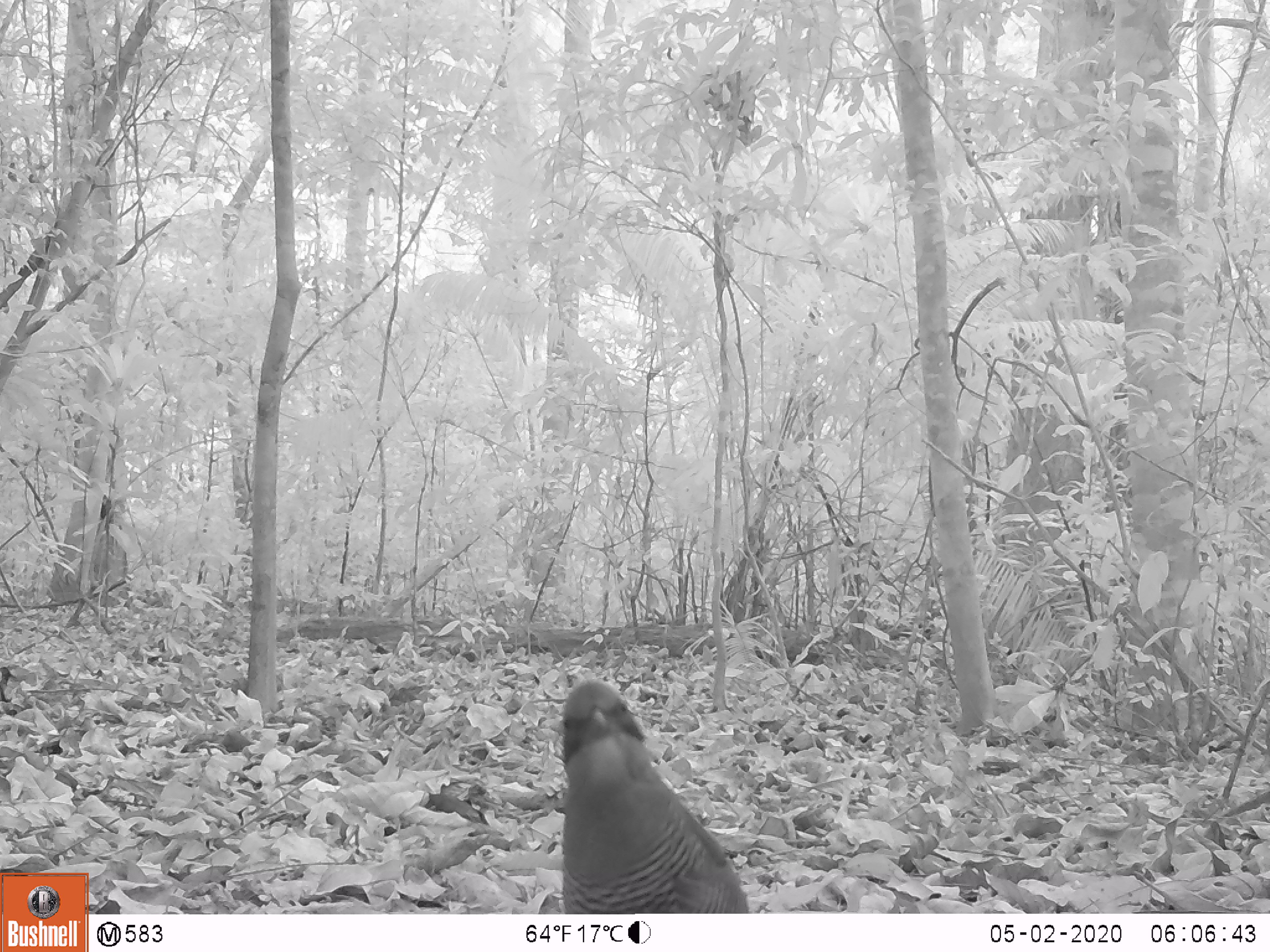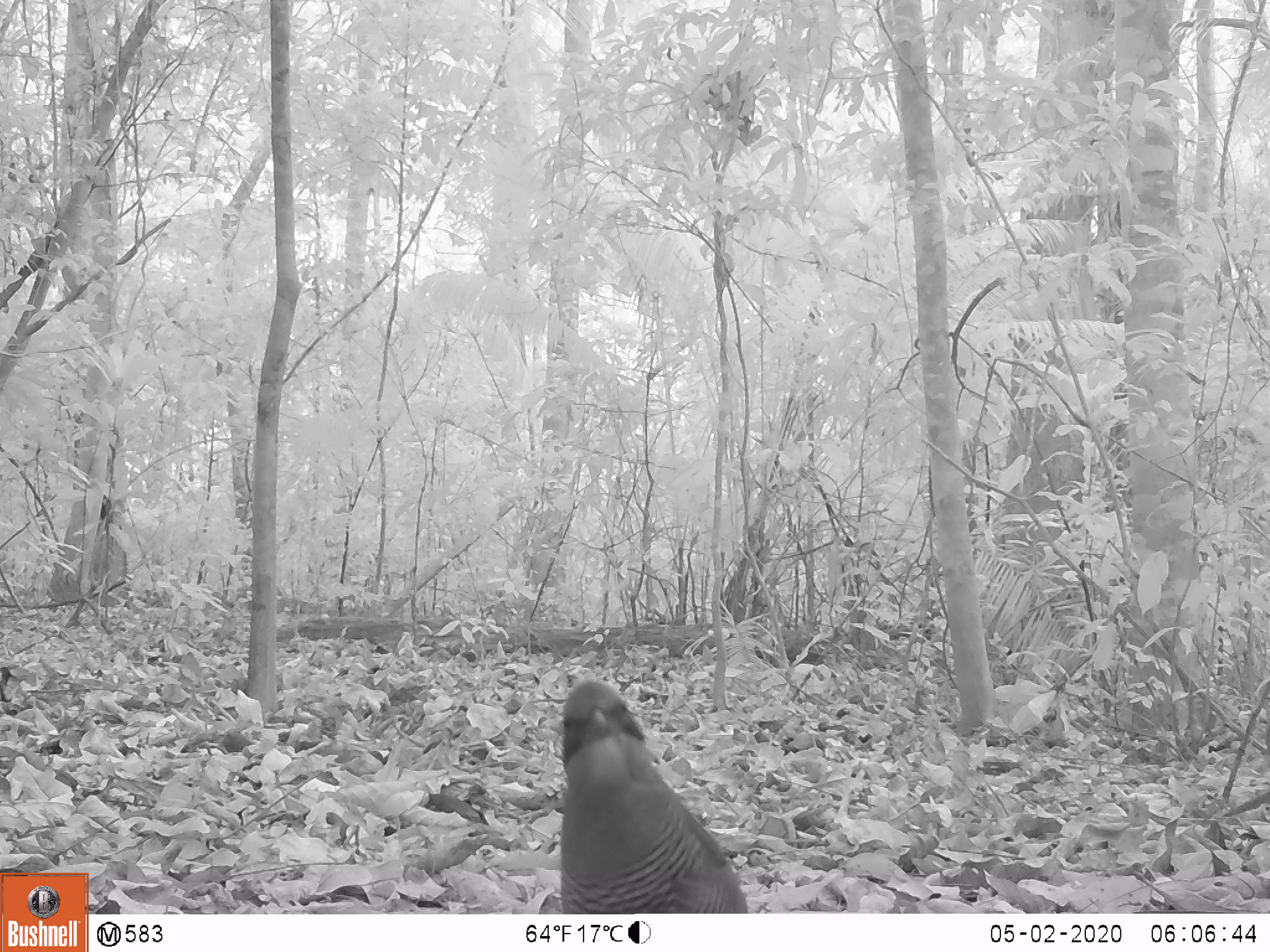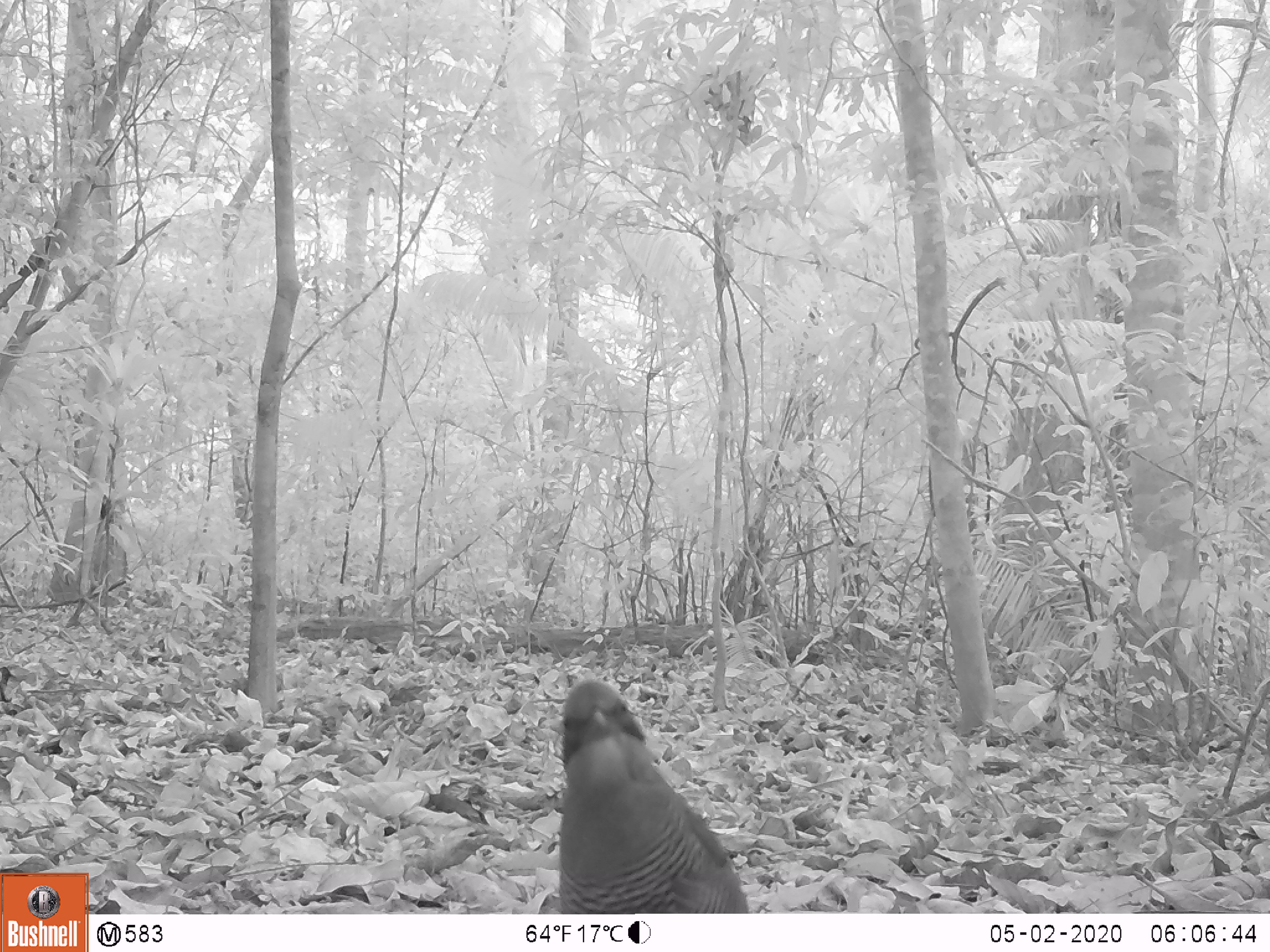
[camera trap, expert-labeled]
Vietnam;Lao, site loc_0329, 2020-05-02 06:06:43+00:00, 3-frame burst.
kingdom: Animalia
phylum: Chordata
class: Aves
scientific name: Aves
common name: bird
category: unidentified bird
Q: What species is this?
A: Unidentified bird (bird) (Aves).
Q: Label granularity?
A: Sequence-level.